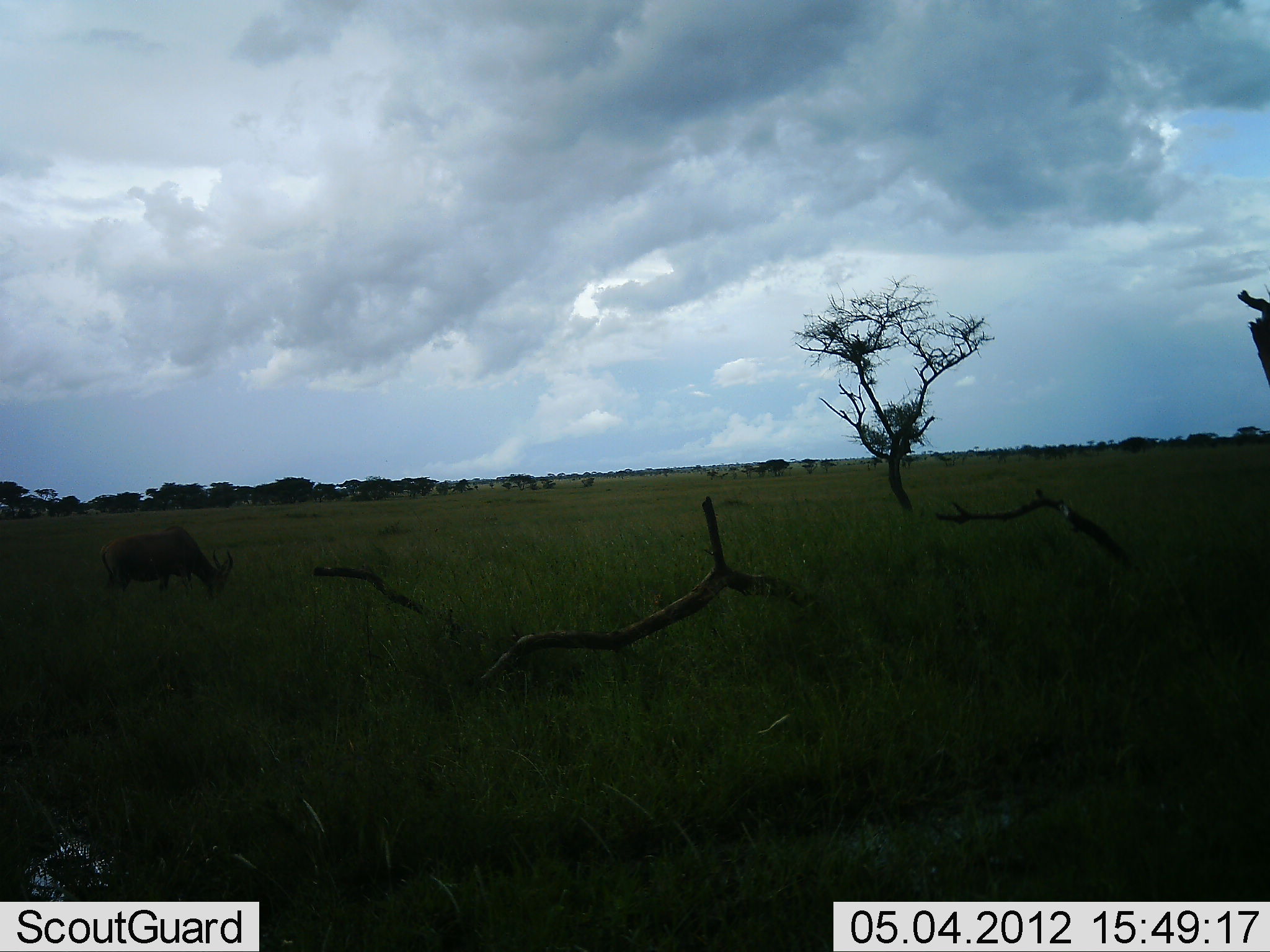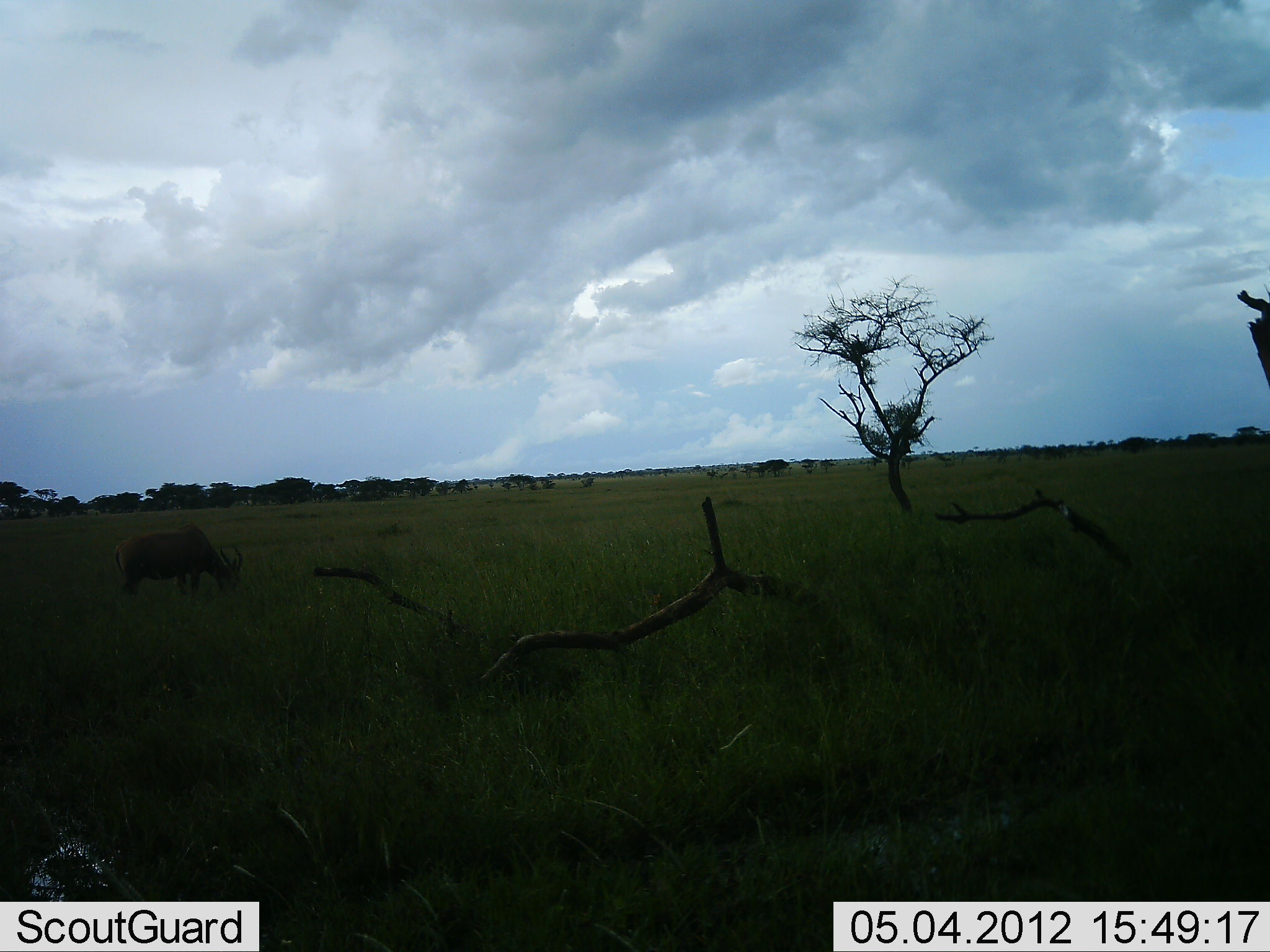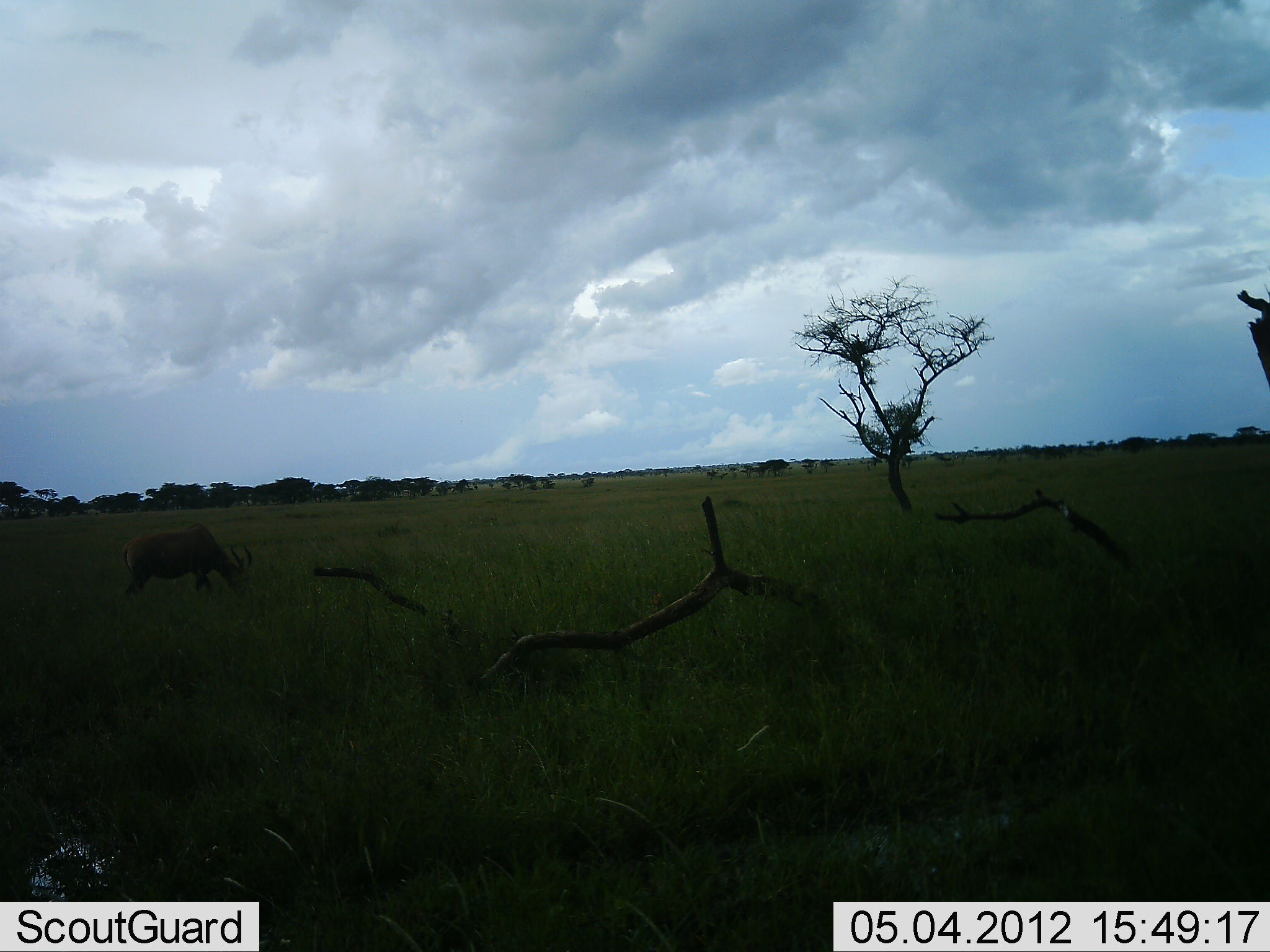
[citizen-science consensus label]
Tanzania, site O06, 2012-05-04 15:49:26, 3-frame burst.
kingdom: Animalia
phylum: Chordata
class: Mammalia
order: Artiodactyla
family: Bovidae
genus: Alcelaphus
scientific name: Alcelaphus buselaphus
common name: hartebeest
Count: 1.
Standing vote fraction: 12%.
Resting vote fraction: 0%.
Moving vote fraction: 12%.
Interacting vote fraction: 0%.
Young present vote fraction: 0%.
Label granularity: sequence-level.